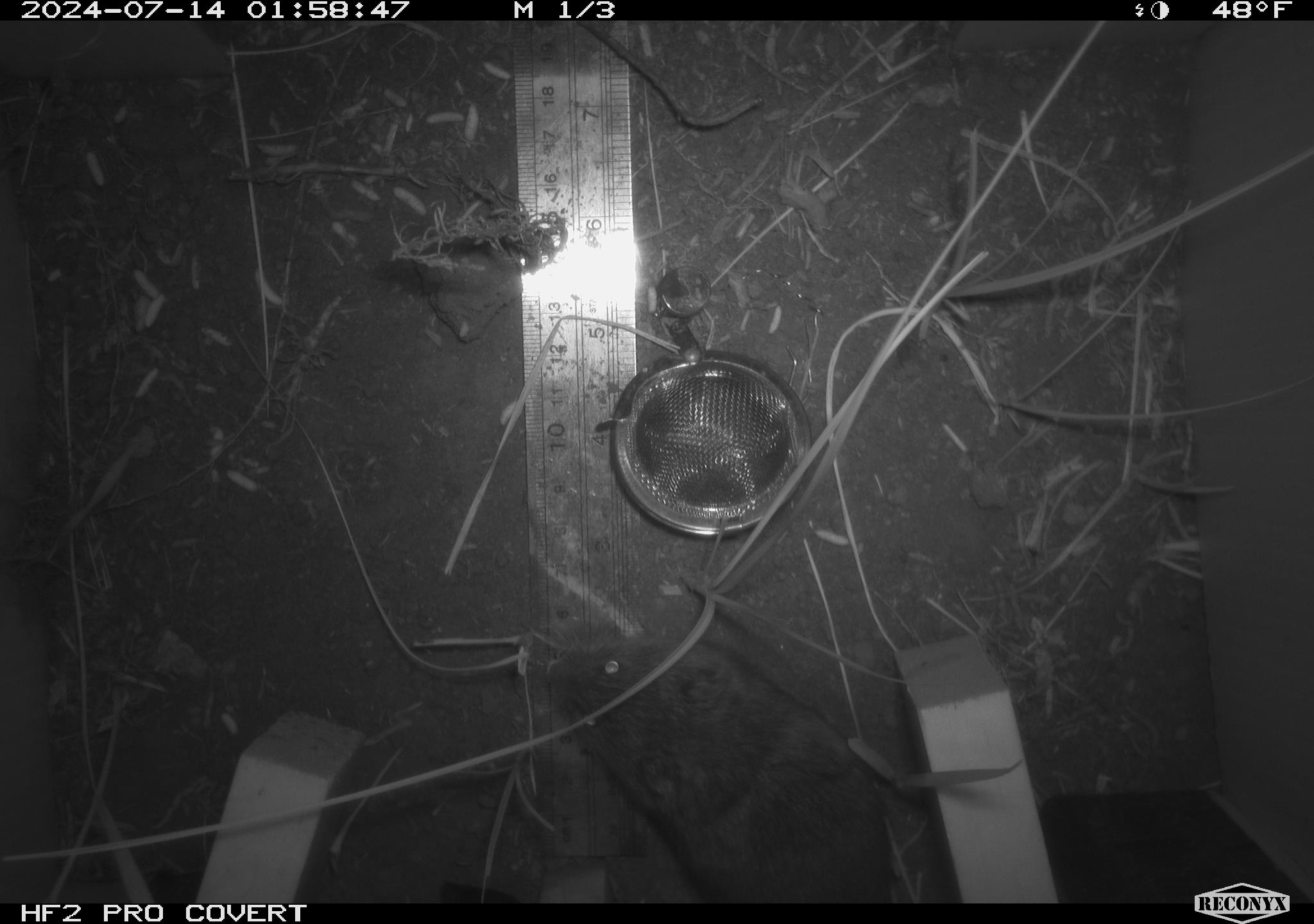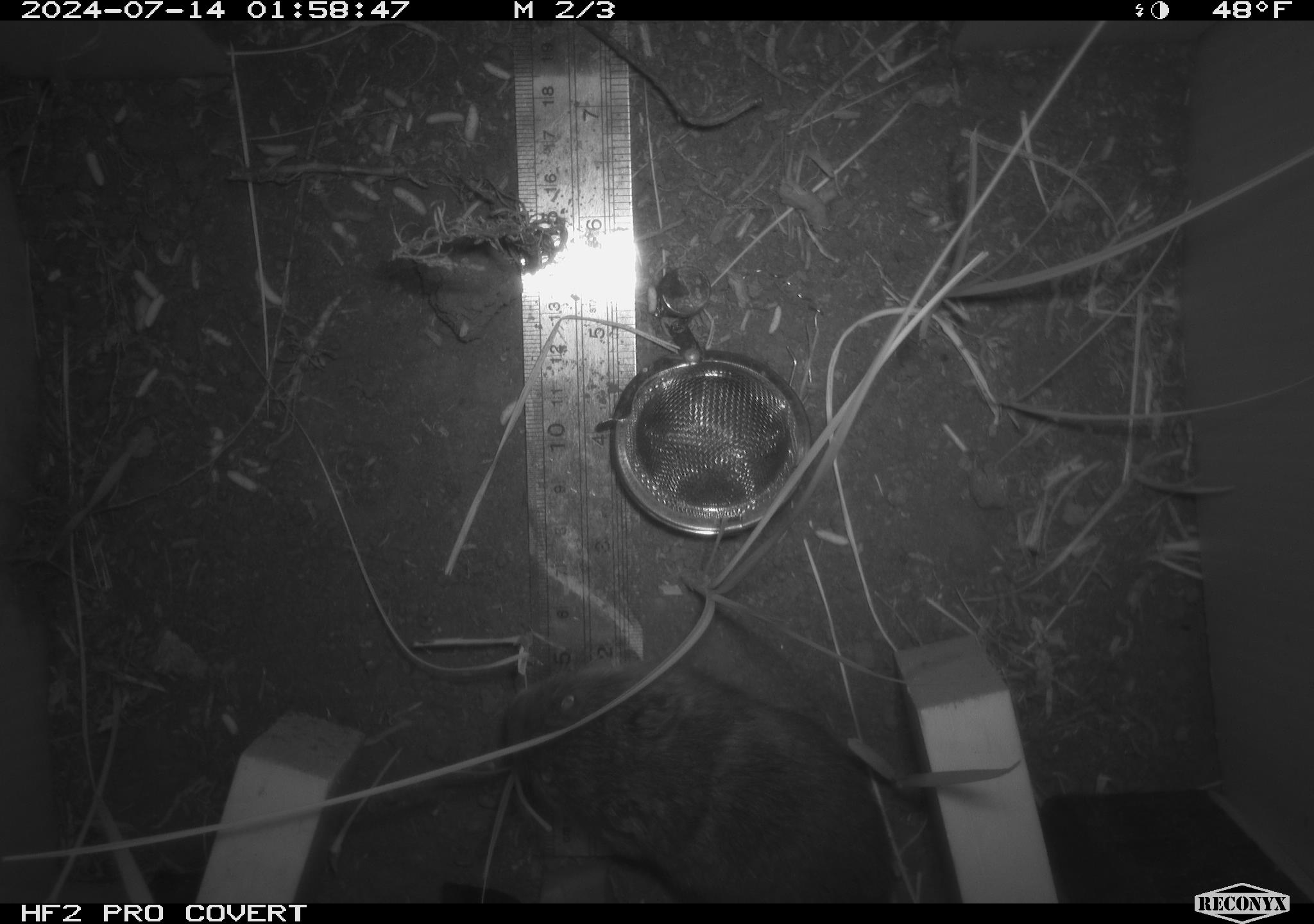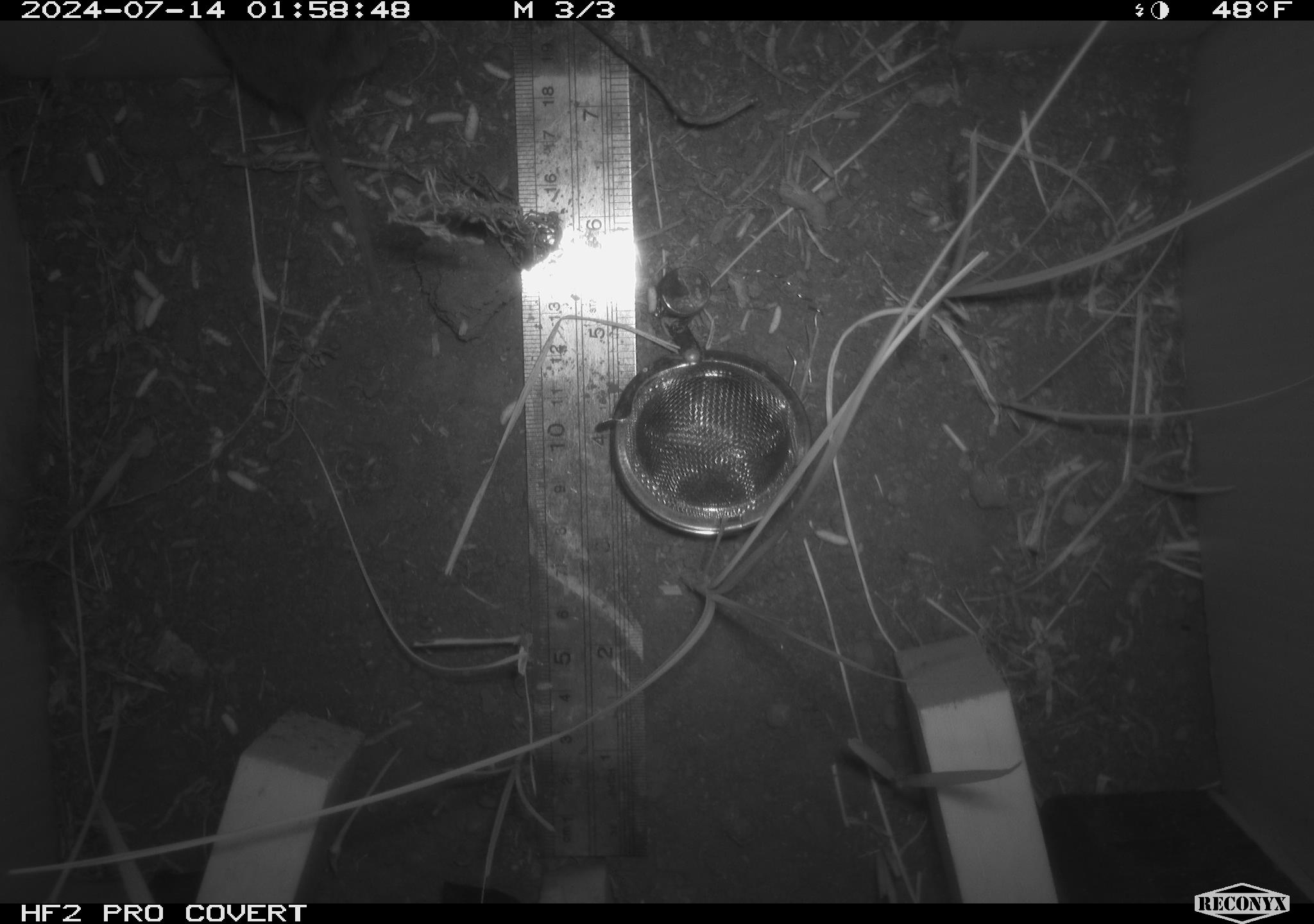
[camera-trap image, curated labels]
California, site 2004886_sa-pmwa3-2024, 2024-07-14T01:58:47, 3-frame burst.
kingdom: Animalia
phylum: Chordata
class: Mammalia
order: Rodentia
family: Cricetidae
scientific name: Arvicolinae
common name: voles, lemmings, and muskrats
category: arvicolinae subfamily